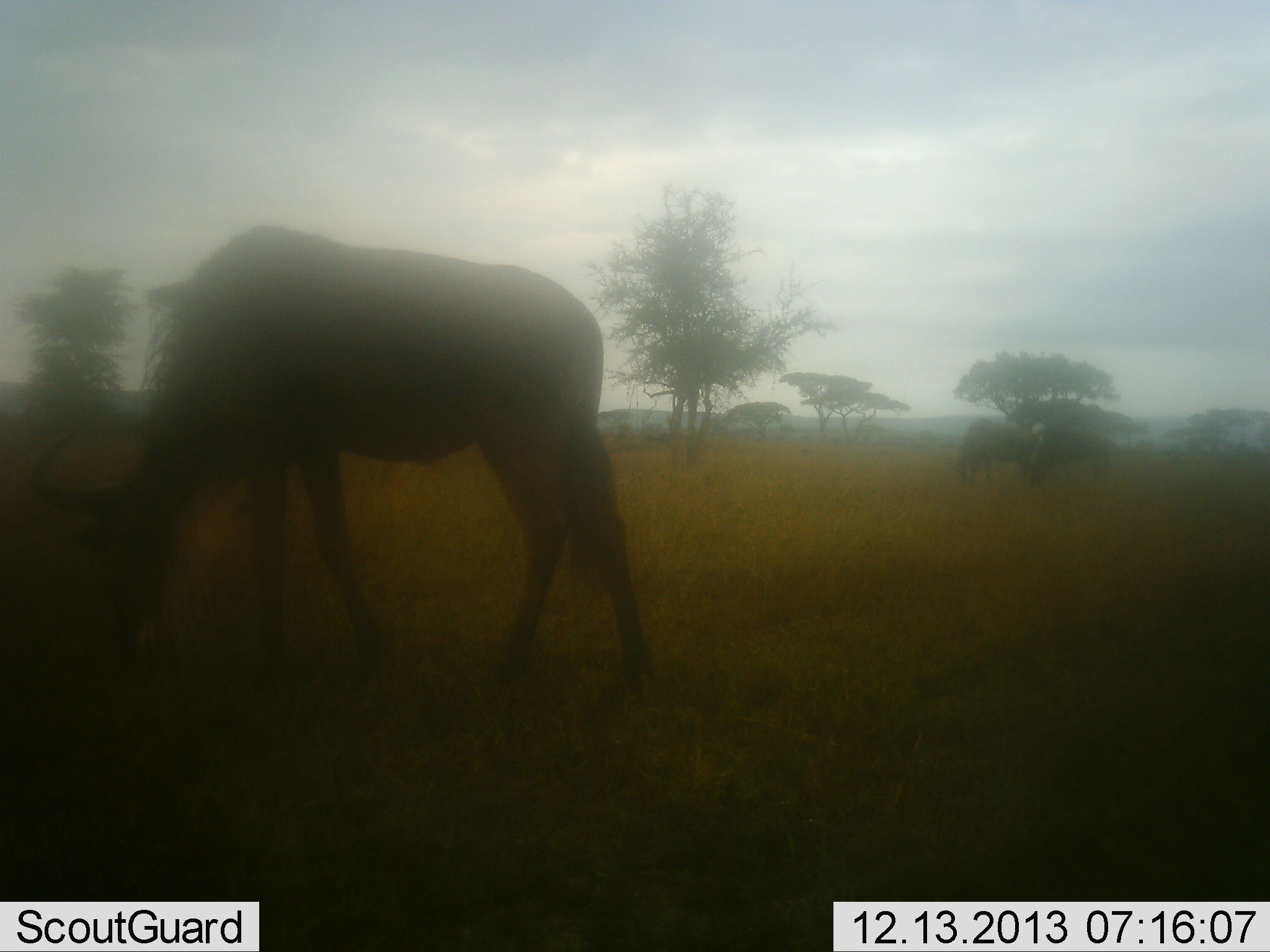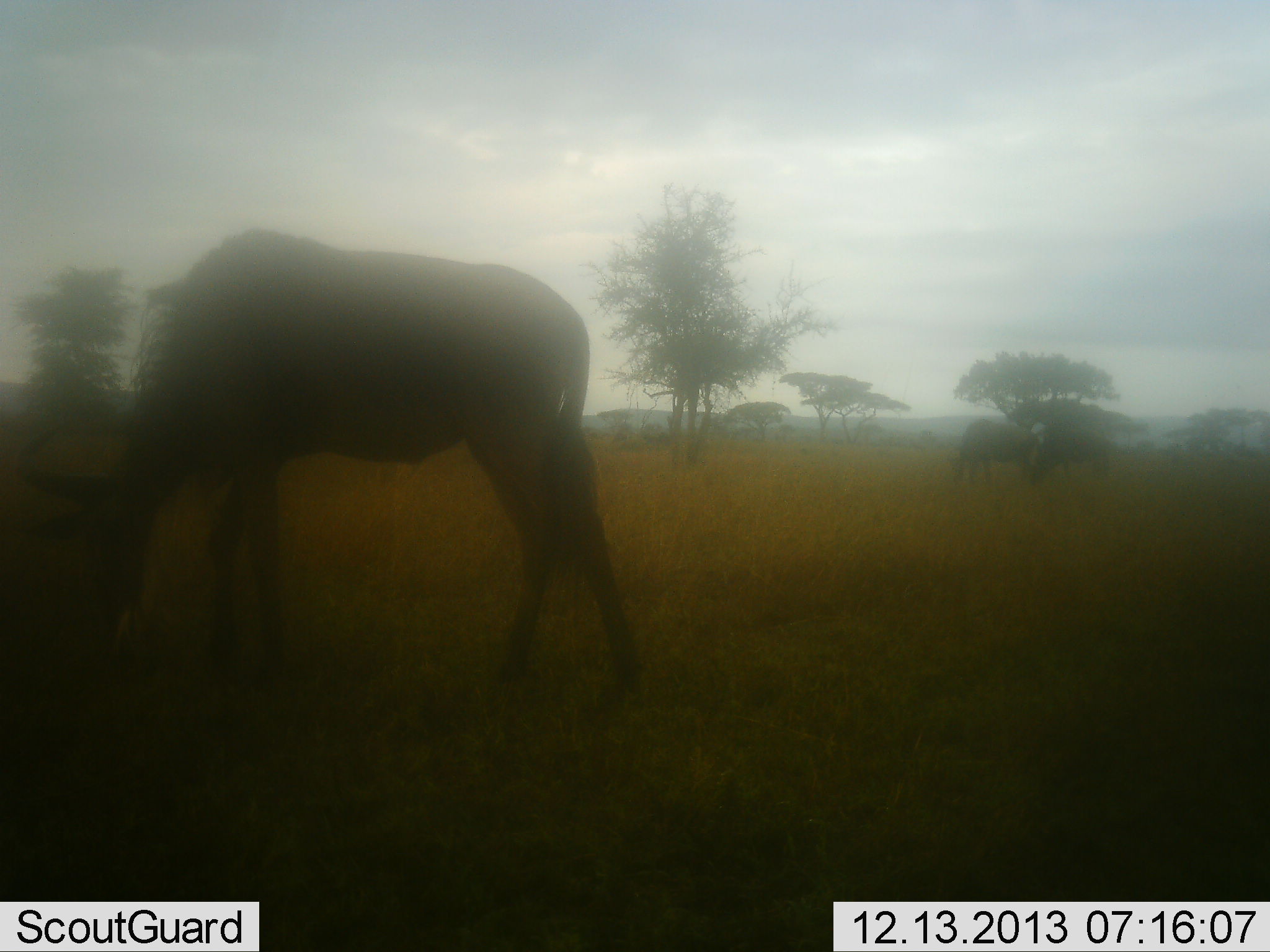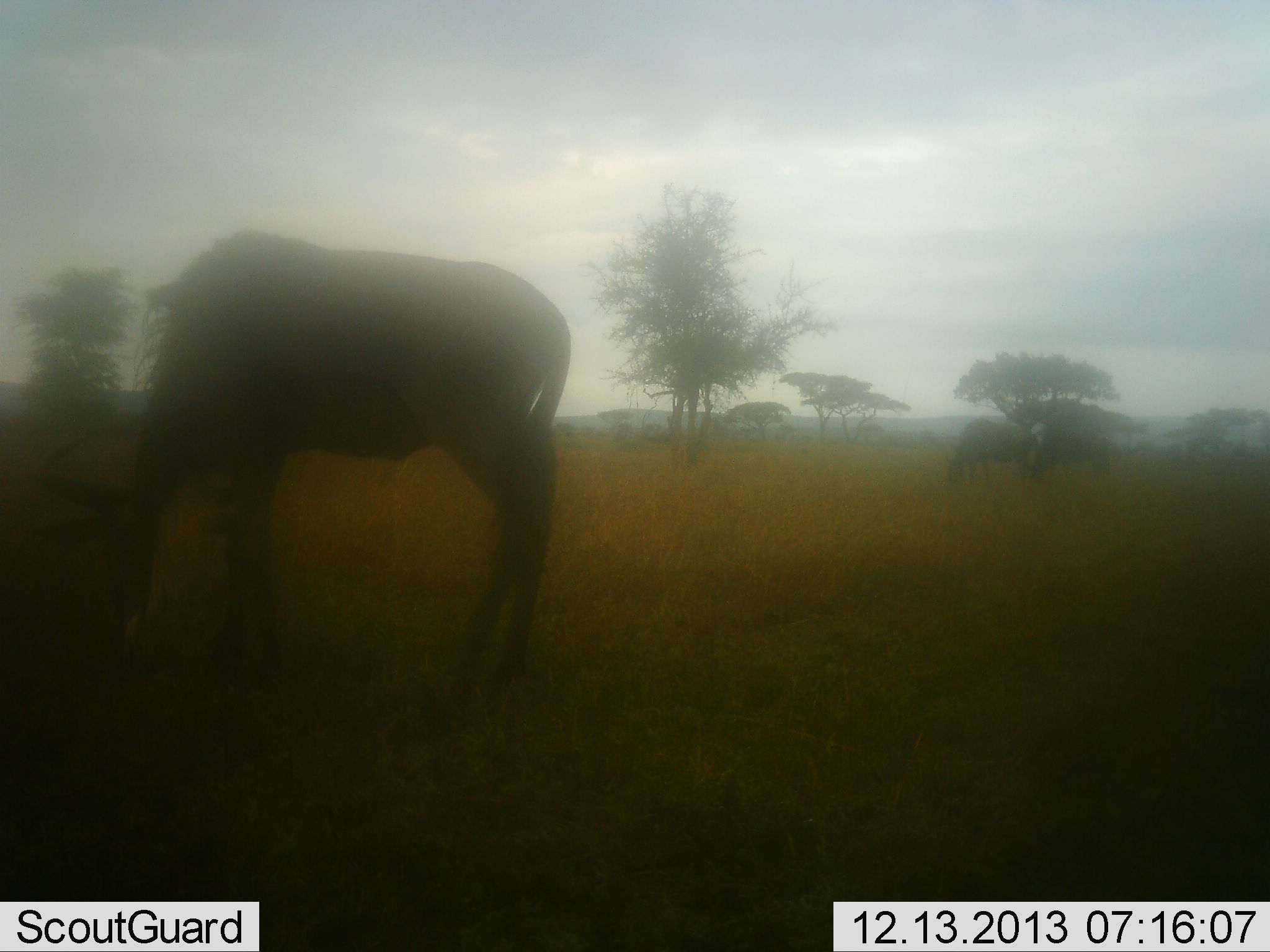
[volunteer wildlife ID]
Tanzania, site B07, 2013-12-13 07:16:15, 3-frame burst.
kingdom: Animalia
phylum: Chordata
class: Mammalia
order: Artiodactyla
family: Bovidae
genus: Connochaetes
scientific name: Connochaetes taurinus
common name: blue wildebeest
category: wildebeest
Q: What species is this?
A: Wildebeest (blue wildebeest) (Connochaetes taurinus).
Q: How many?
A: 2.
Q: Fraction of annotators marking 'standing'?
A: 20%.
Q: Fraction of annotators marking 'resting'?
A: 0%.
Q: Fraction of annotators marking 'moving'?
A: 0%.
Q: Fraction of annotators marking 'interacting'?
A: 0%.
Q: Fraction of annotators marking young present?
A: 10%.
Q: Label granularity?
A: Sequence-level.